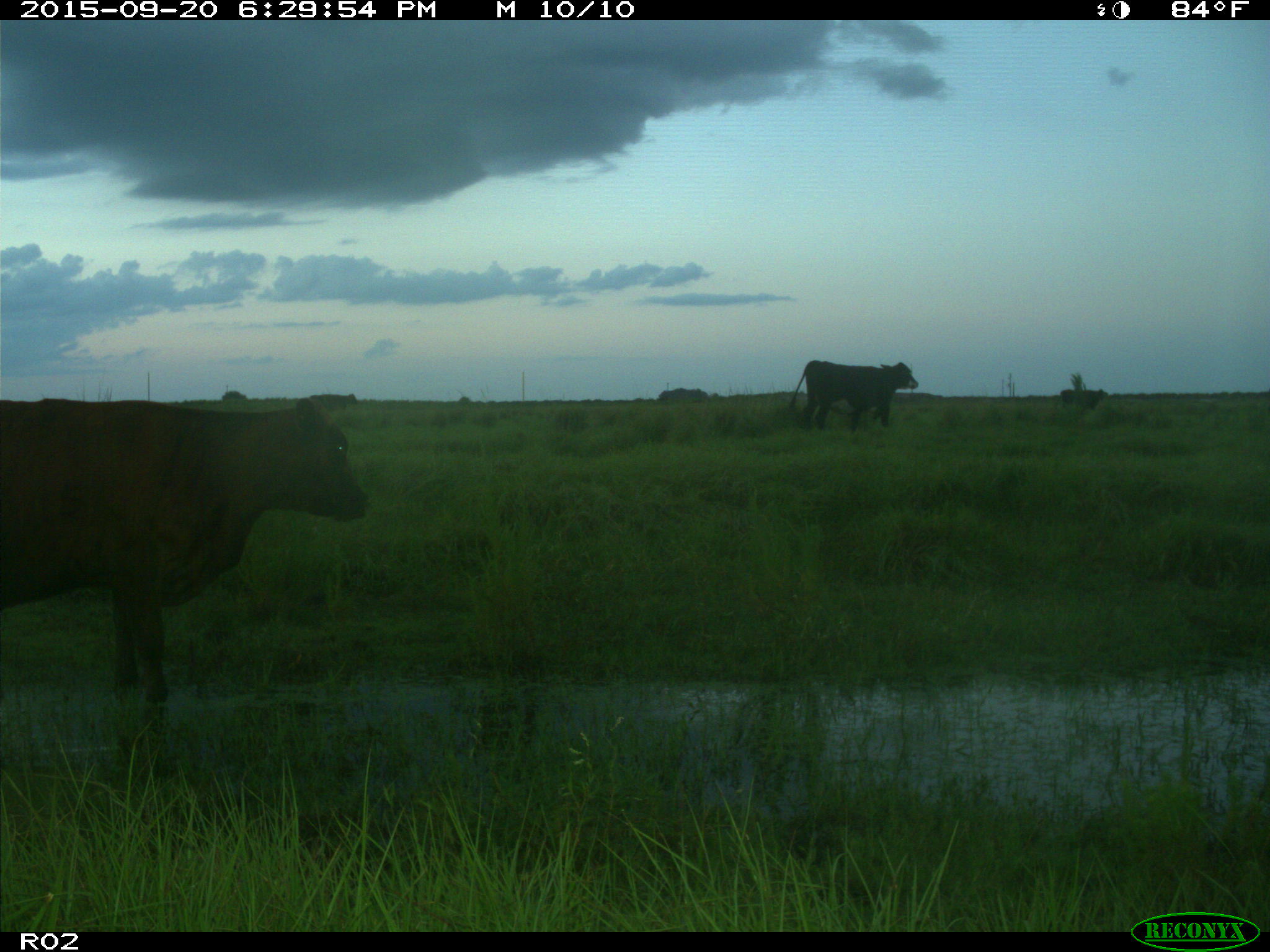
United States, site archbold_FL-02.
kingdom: Animalia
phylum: Chordata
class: Mammalia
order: Artiodactyla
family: Bovidae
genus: Bos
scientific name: Bos taurus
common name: domestic cow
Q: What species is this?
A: Bos taurus (domestic cow).